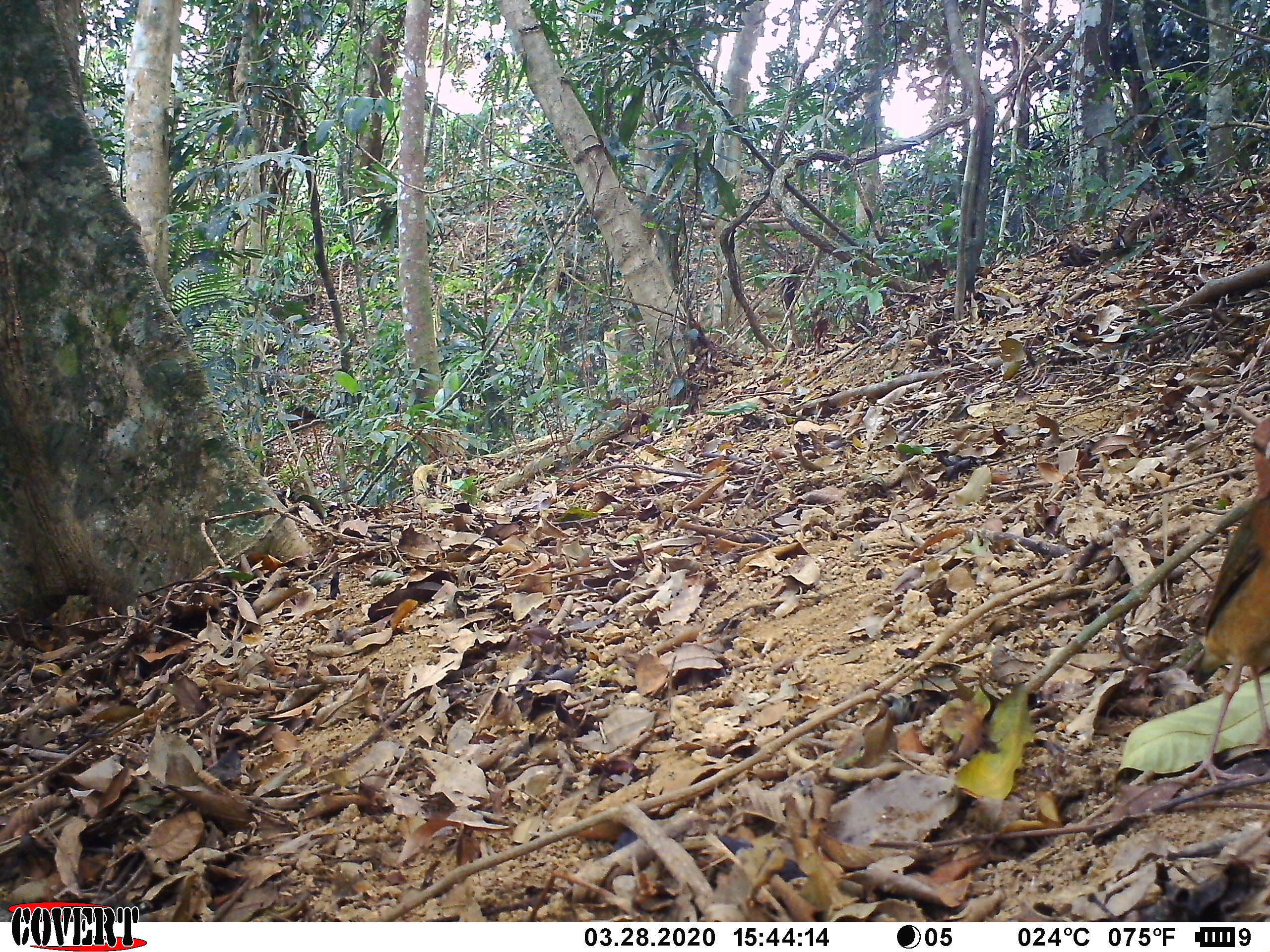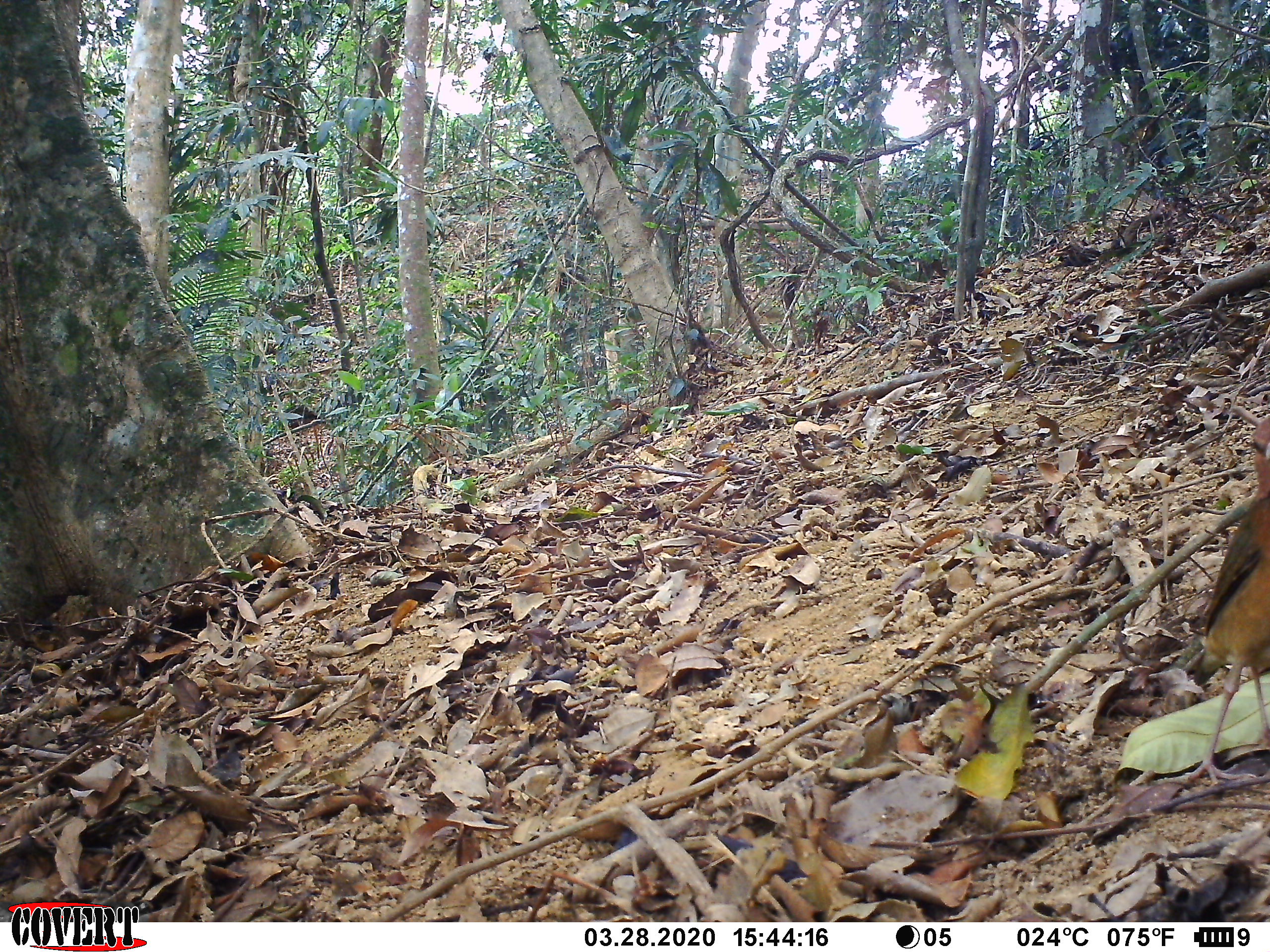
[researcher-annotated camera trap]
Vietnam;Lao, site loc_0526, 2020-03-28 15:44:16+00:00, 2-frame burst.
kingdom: Animalia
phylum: Chordata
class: Aves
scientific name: Aves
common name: bird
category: unidentified bird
Unidentified bird (bird) (Aves). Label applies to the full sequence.